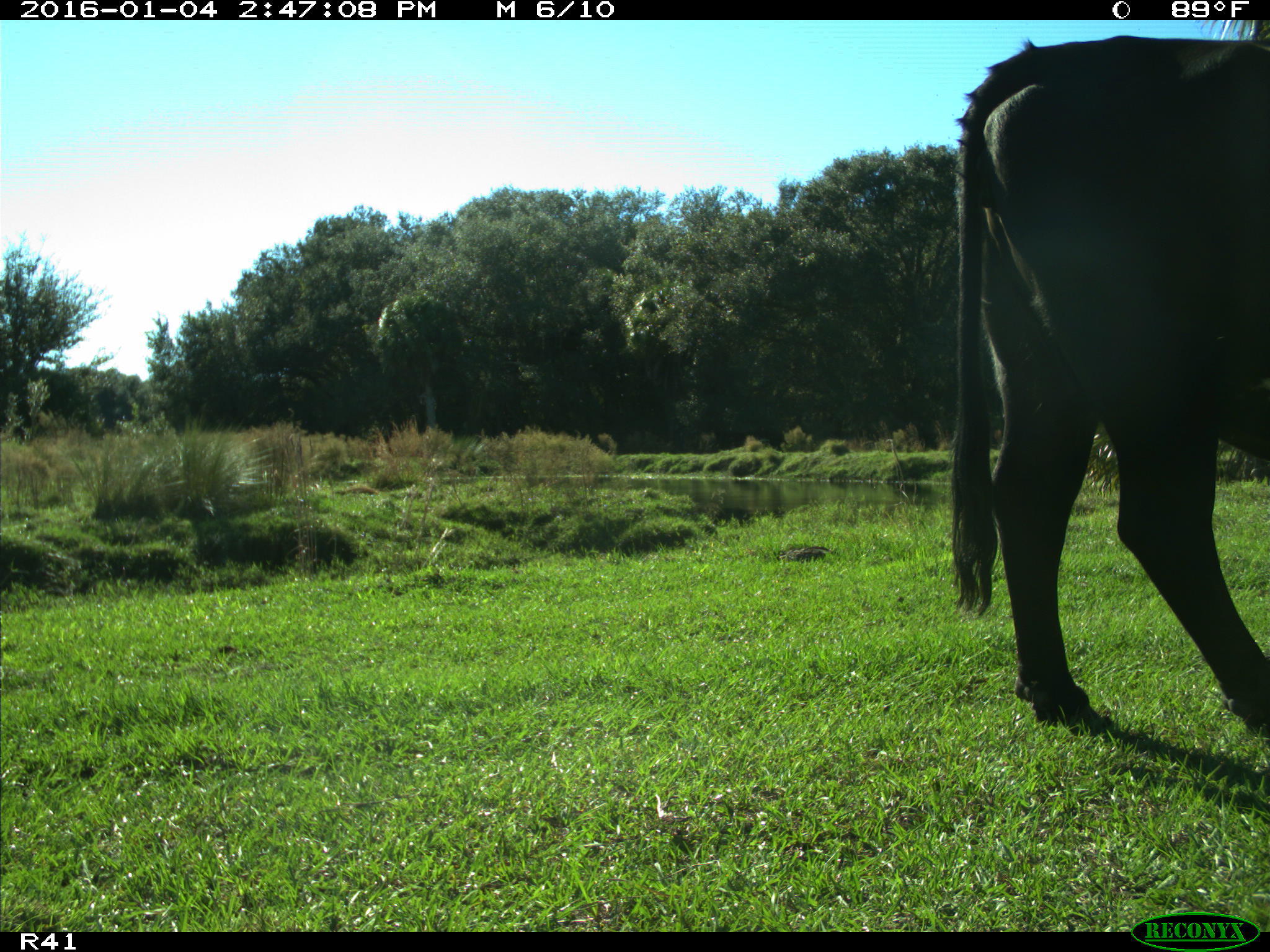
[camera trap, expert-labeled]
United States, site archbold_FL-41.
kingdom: Animalia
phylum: Chordata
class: Mammalia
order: Artiodactyla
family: Bovidae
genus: Bos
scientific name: Bos taurus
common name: domestic cow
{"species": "Bos taurus (domestic cow)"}